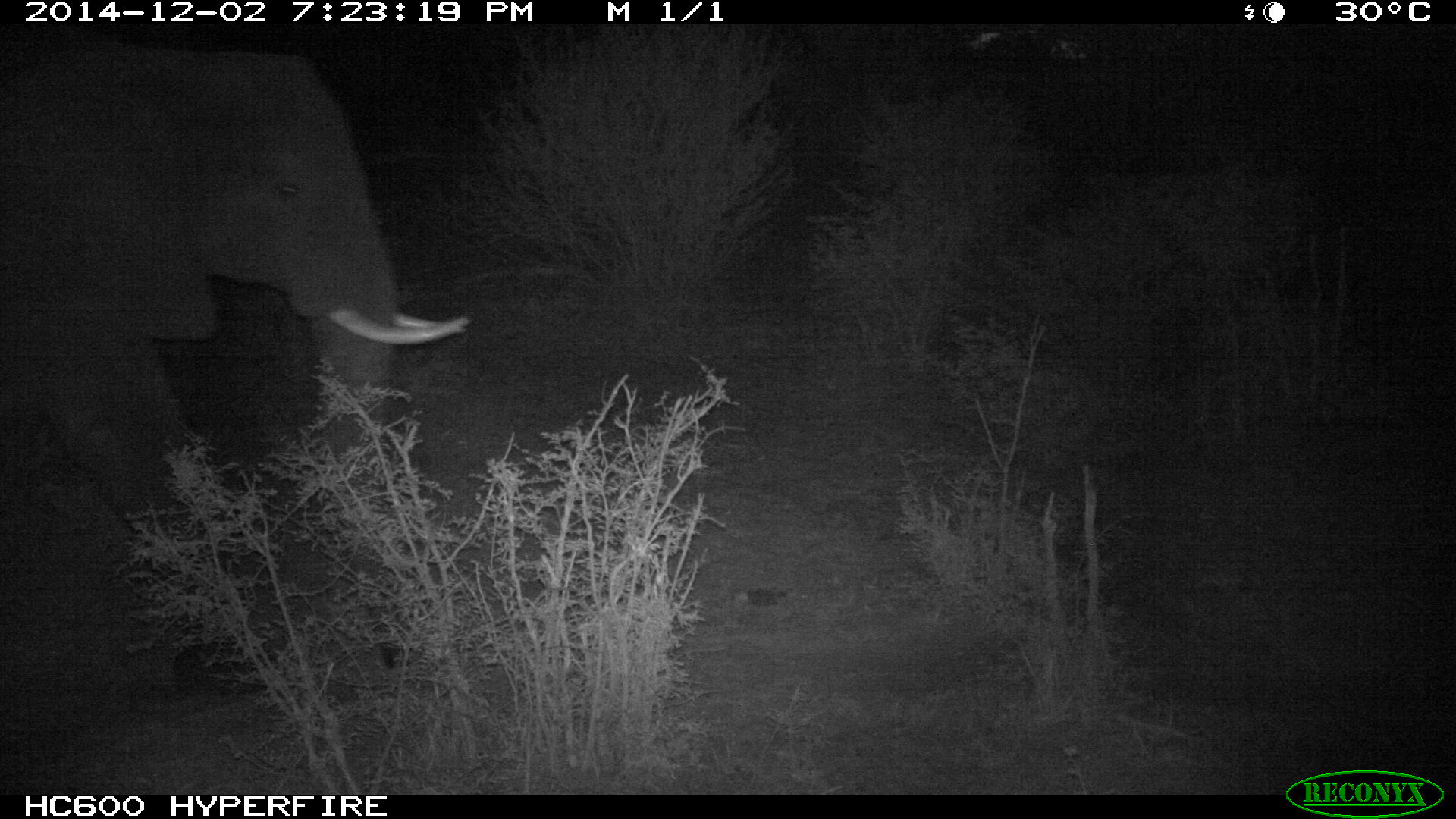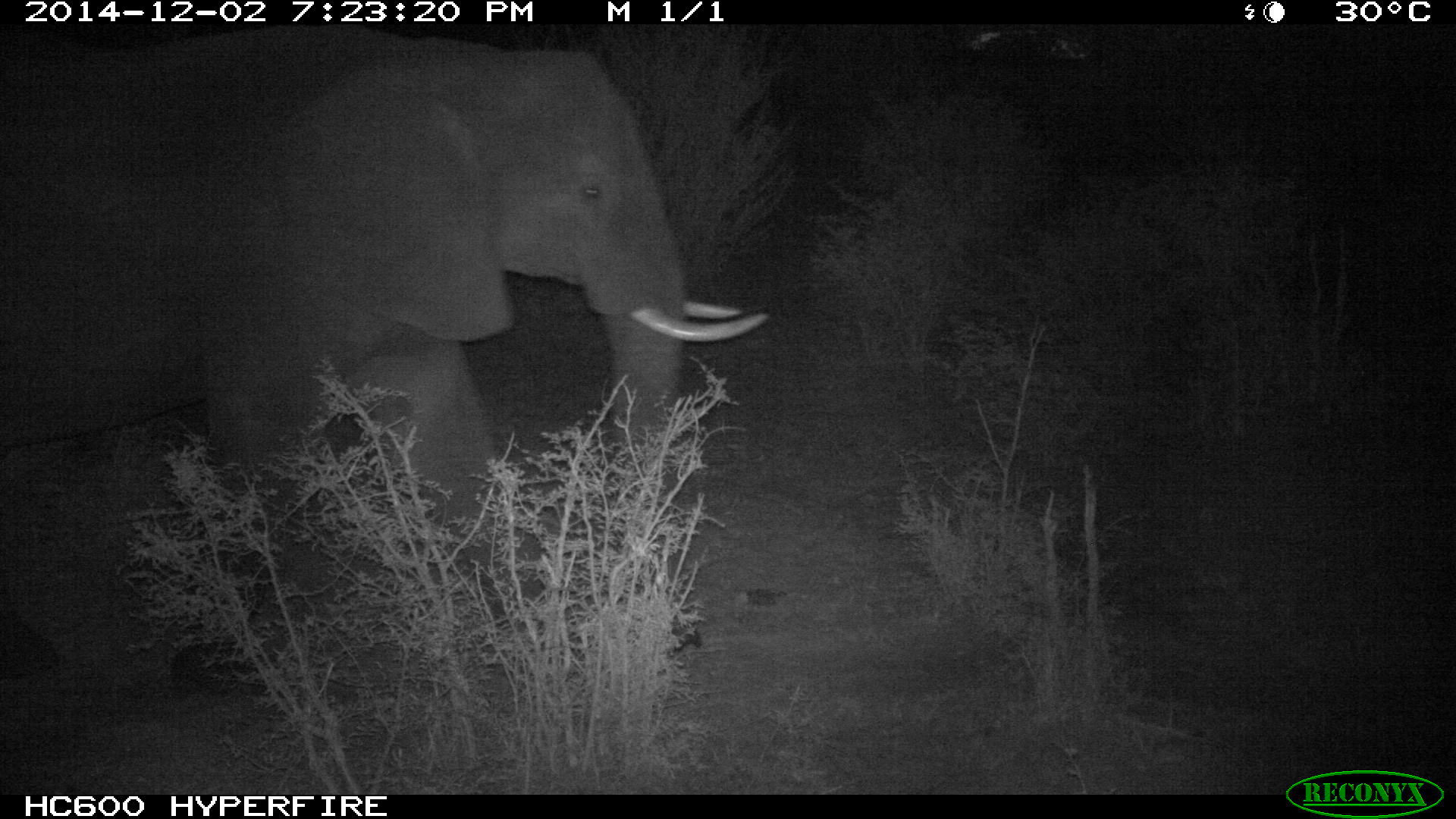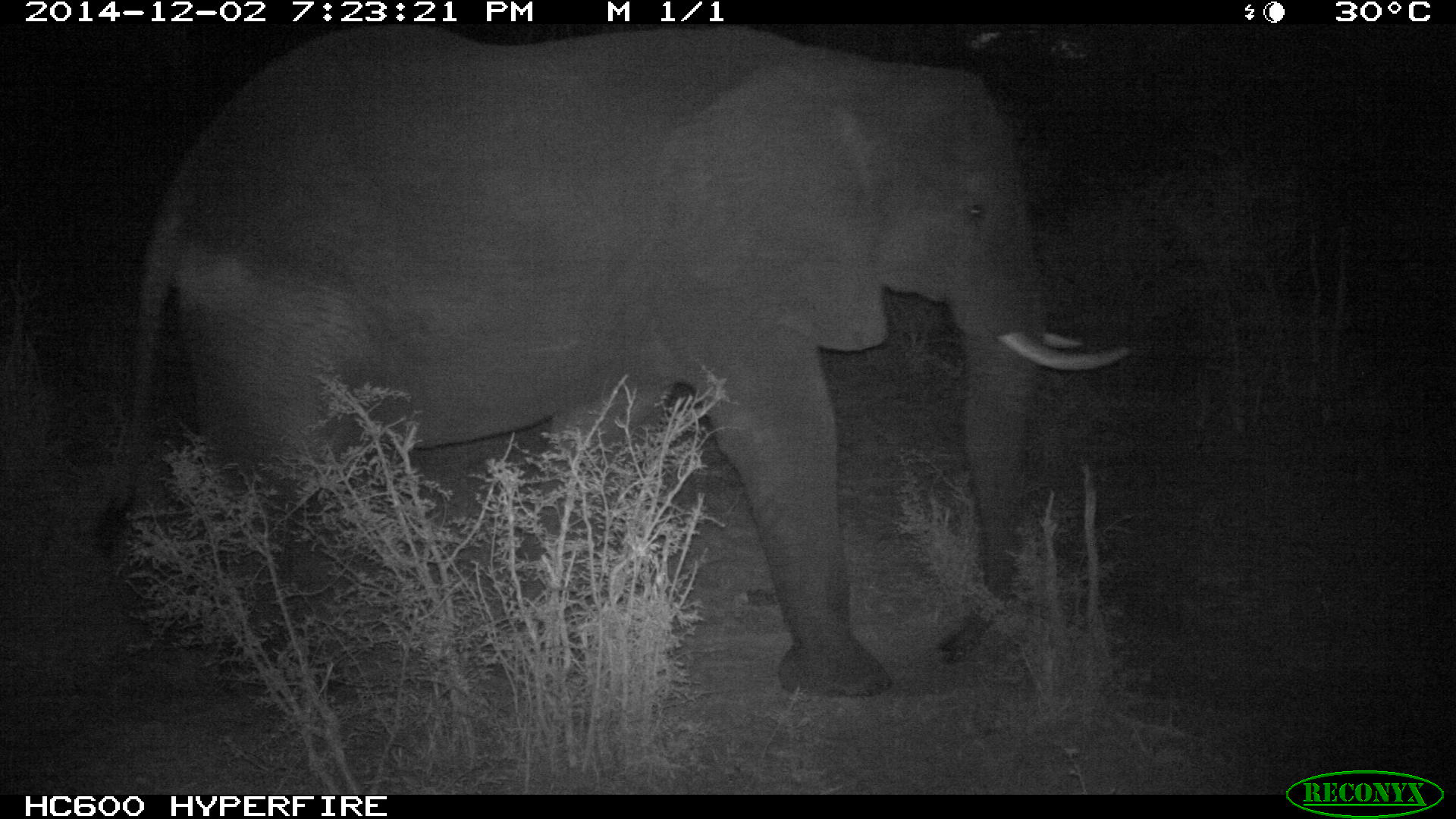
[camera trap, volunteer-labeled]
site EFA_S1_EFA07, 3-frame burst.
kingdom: Animalia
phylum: Chordata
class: Mammalia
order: Proboscidea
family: Elephantidae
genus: Loxodonta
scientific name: Loxodonta africana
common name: african bush elephant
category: elephant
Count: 1.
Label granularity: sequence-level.